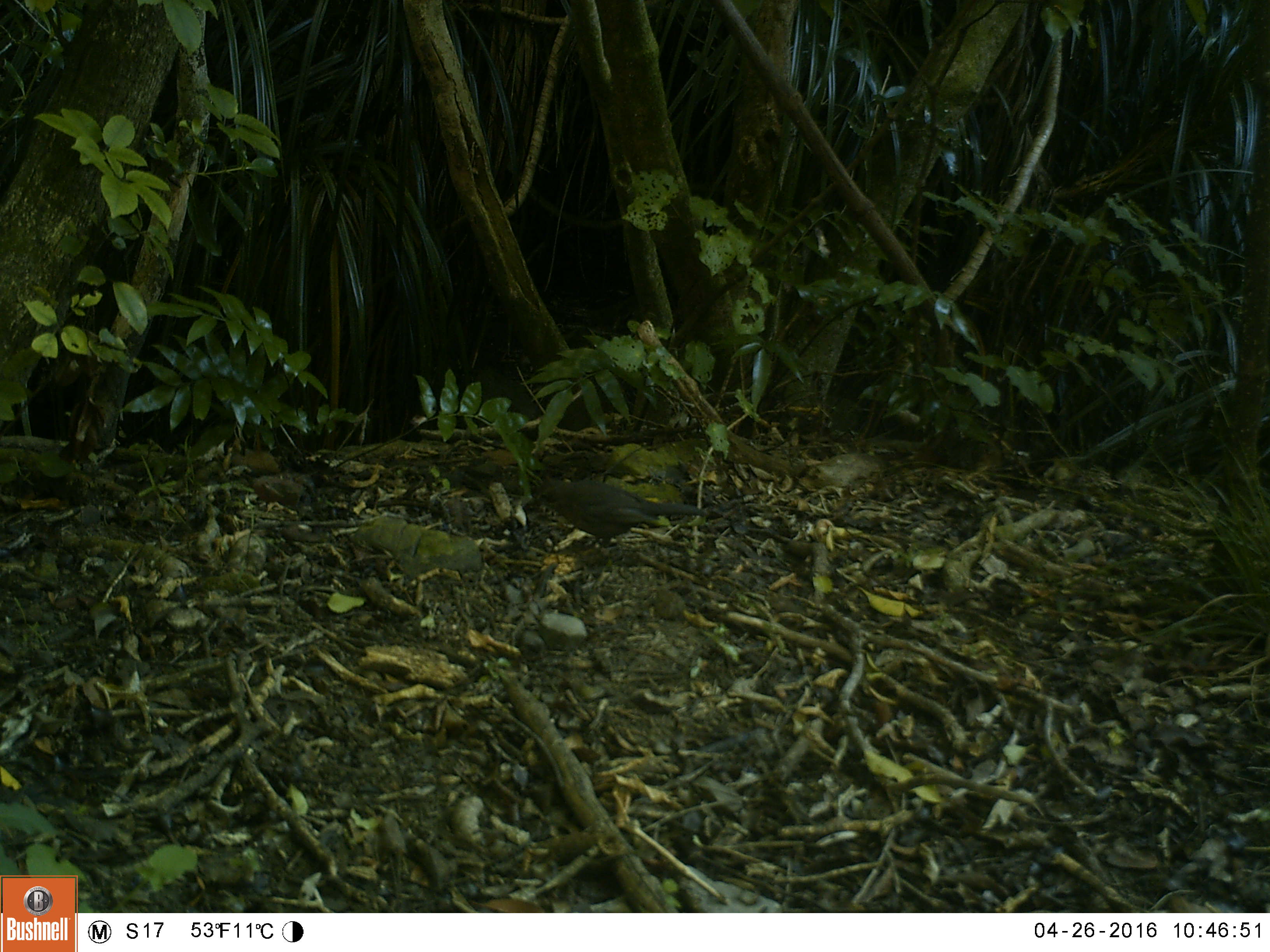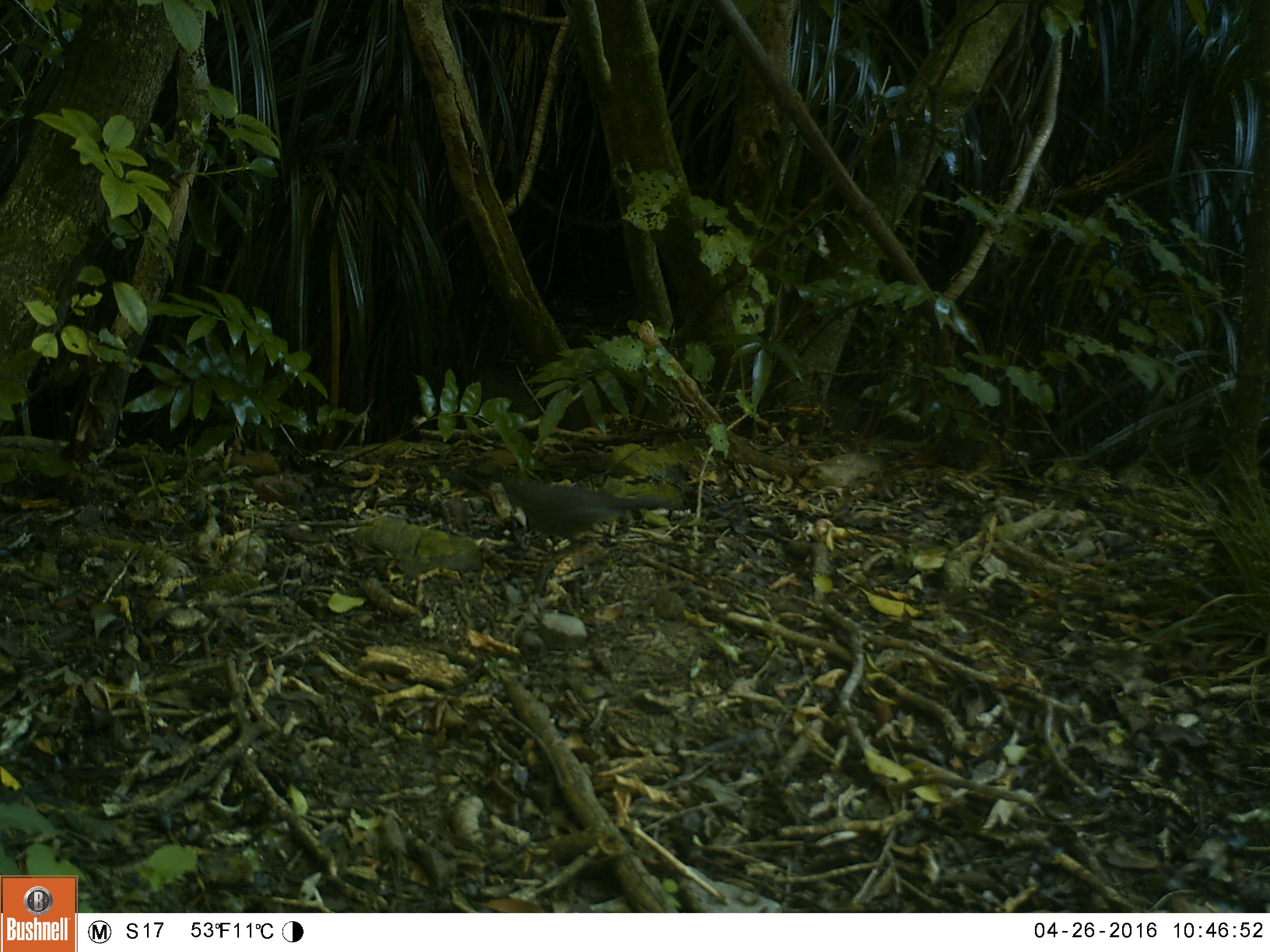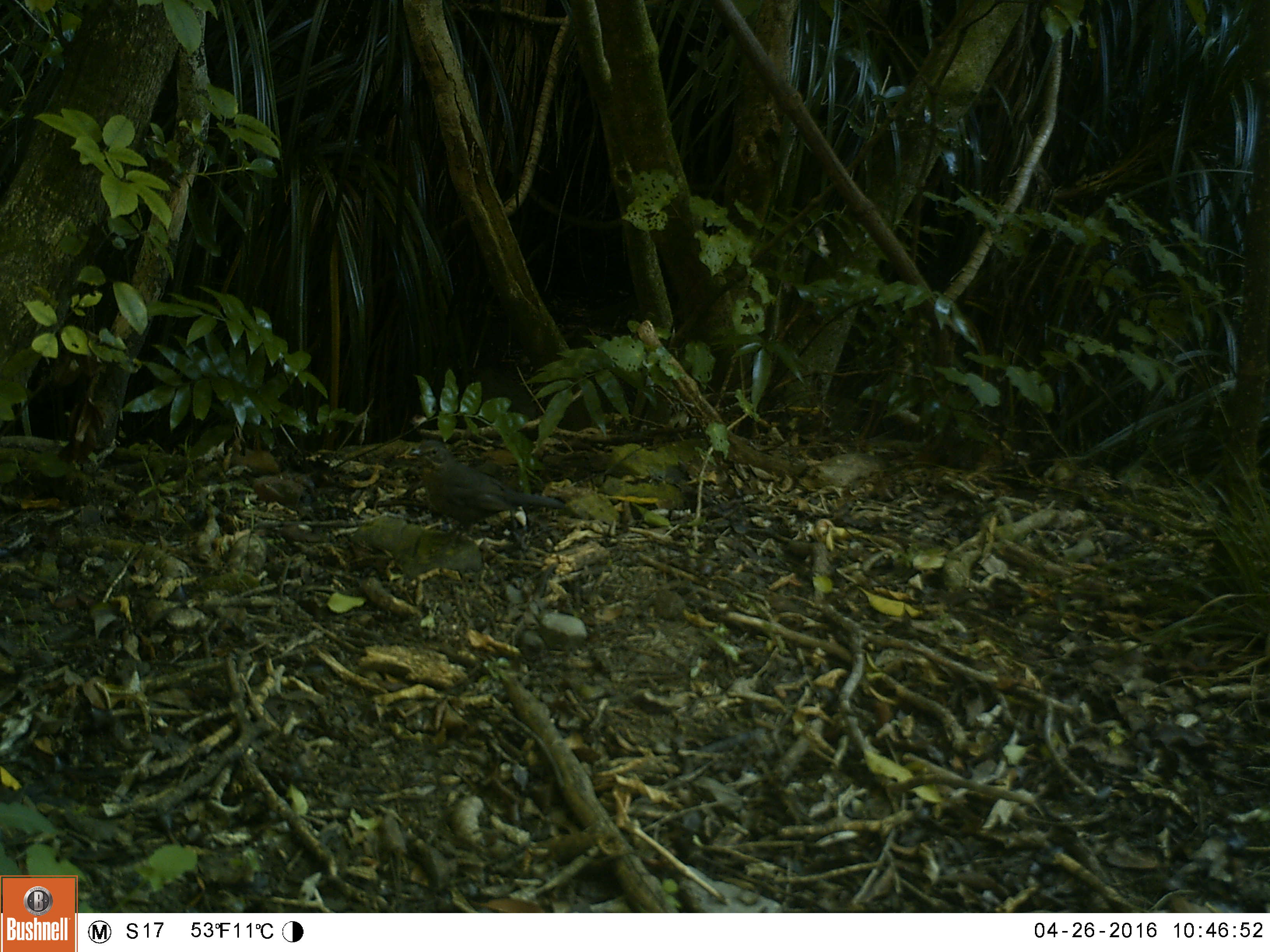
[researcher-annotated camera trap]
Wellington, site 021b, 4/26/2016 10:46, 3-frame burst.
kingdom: Animalia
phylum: Chordata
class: Aves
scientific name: Aves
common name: bird